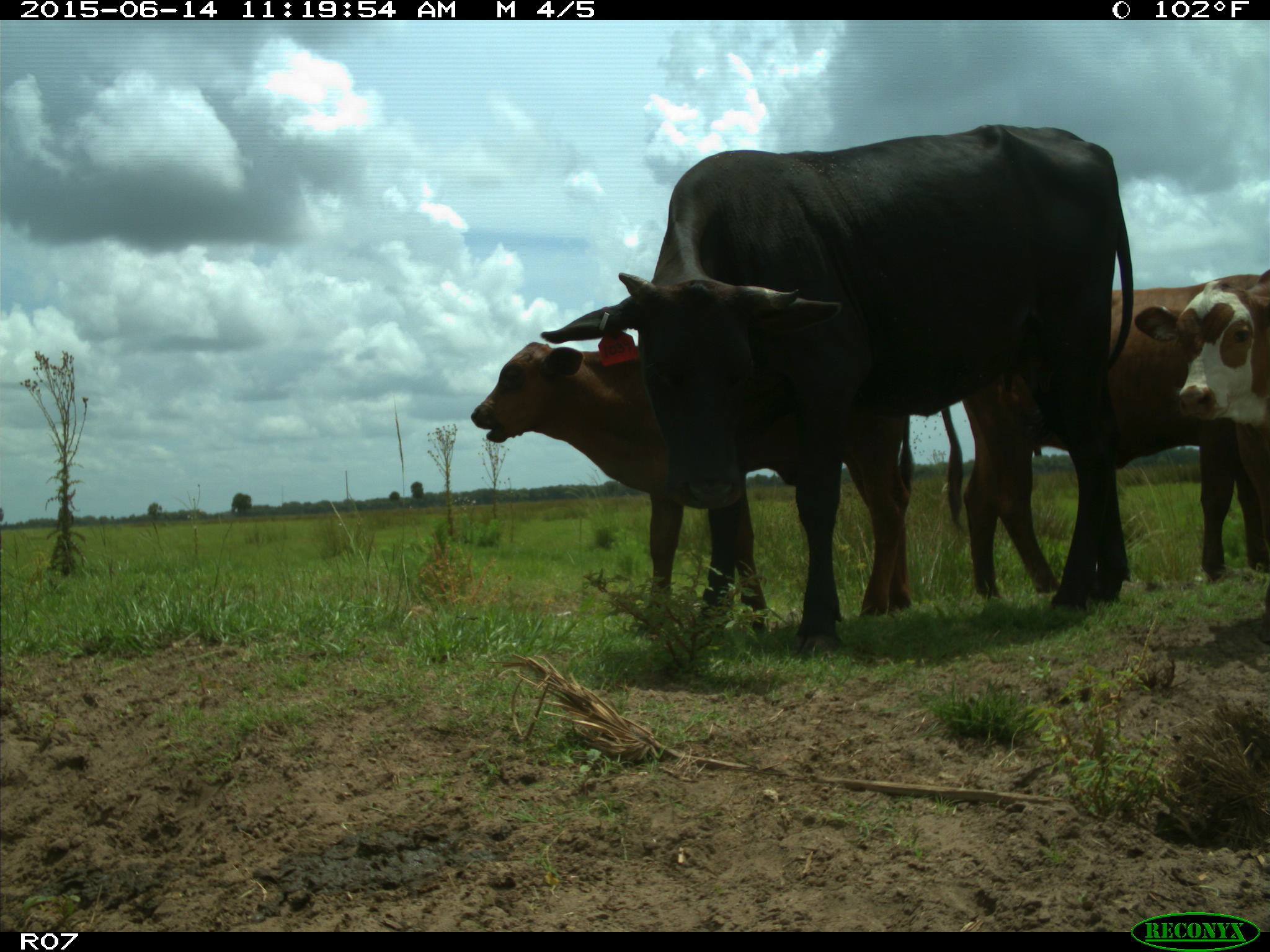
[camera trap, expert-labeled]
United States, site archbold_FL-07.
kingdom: Animalia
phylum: Chordata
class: Mammalia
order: Artiodactyla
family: Bovidae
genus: Bos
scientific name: Bos taurus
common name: domestic cow